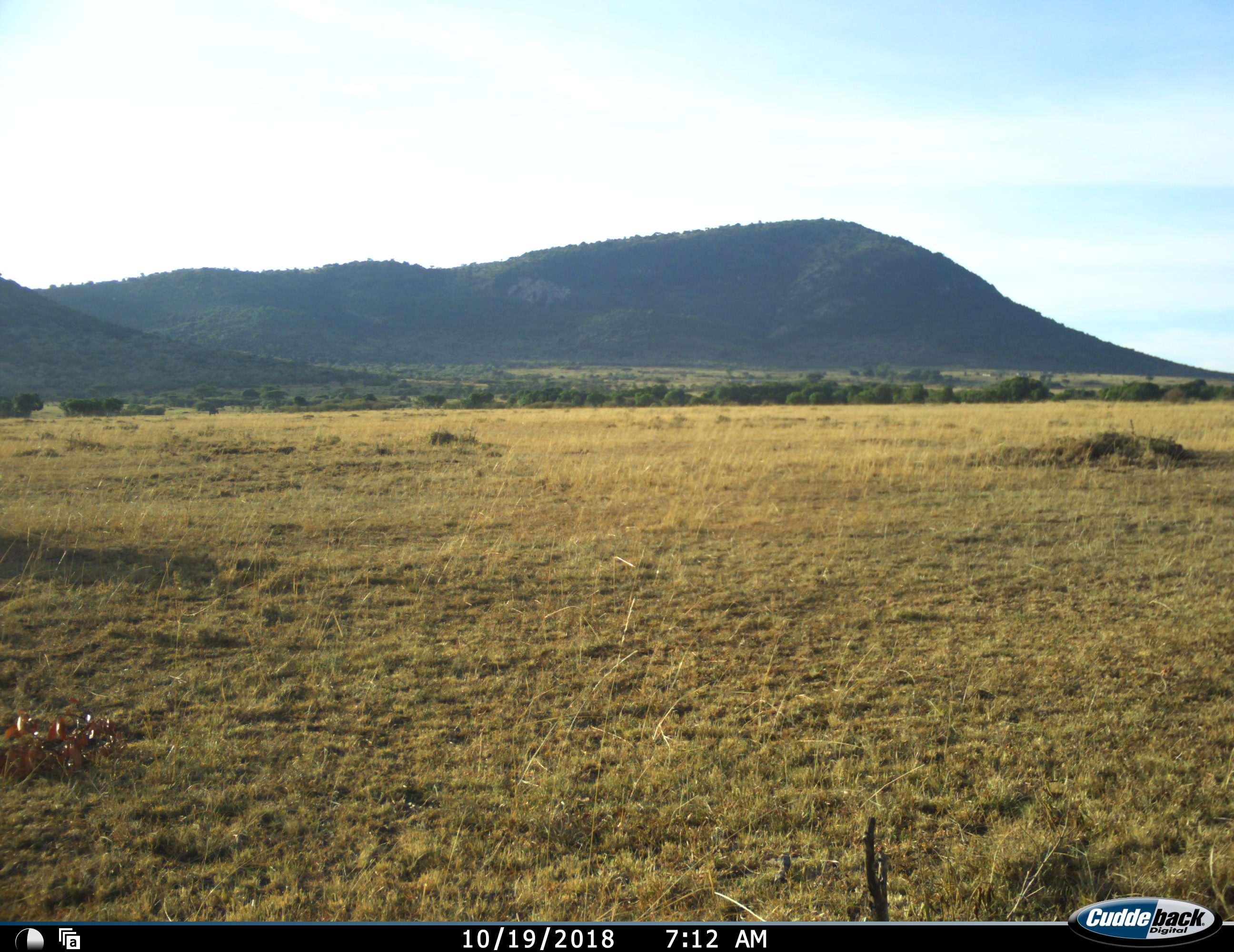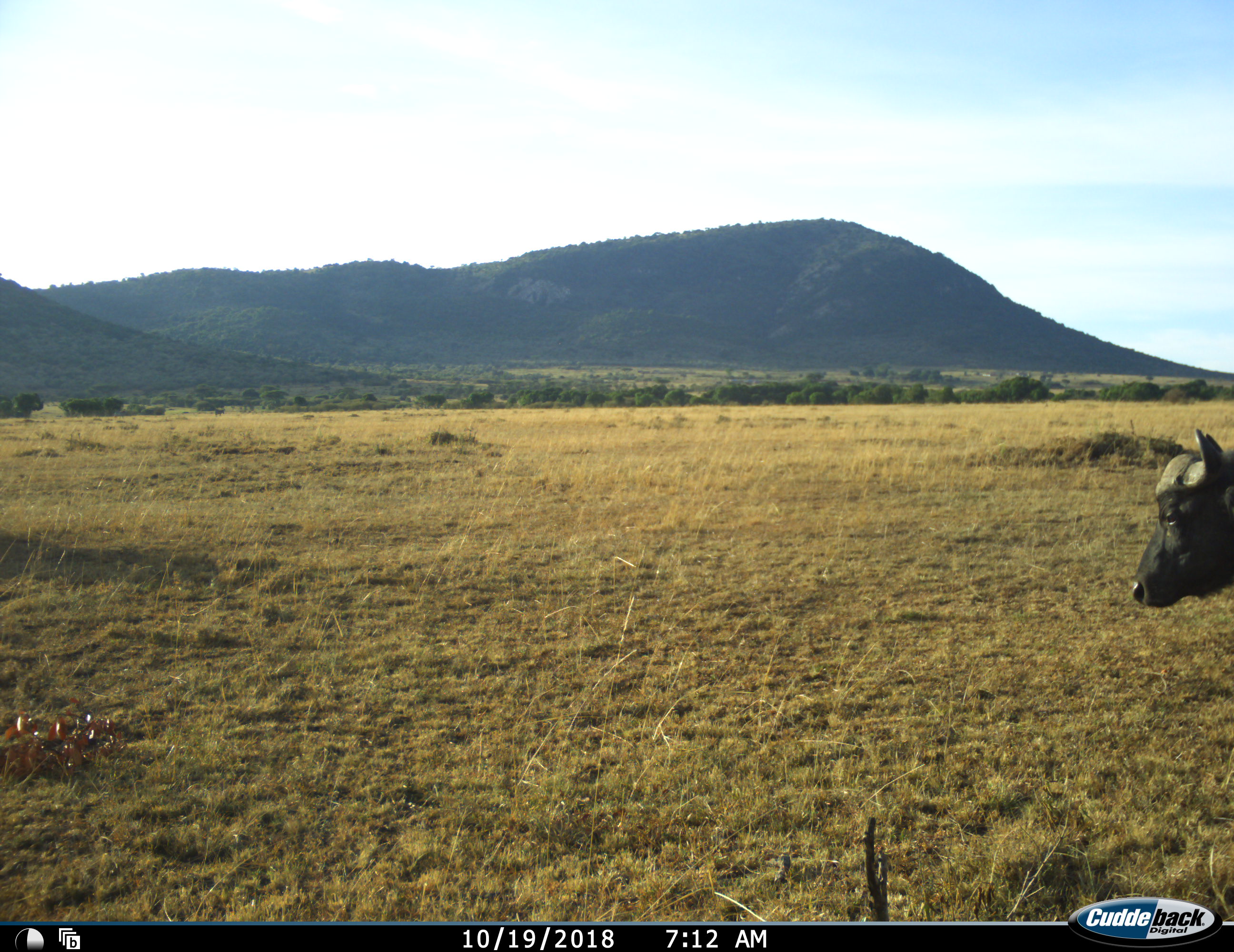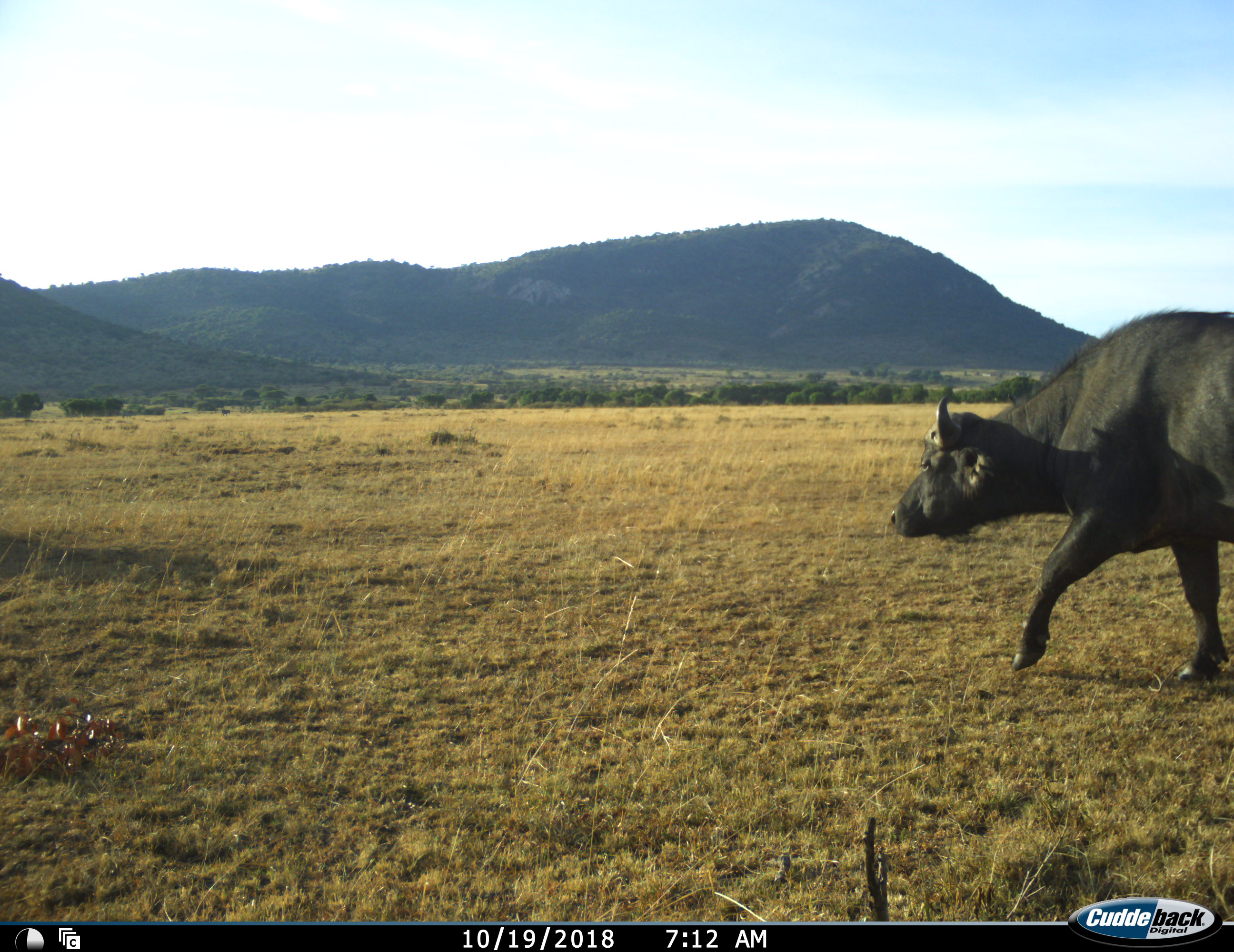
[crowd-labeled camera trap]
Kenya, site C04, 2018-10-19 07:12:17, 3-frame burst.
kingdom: Animalia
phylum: Chordata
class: Mammalia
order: Artiodactyla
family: Bovidae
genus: Syncerus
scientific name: Syncerus caffer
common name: cape buffalo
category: buffalo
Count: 1.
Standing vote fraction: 0%.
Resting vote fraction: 0%.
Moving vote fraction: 100%.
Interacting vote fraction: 0%.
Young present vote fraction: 0%.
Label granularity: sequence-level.